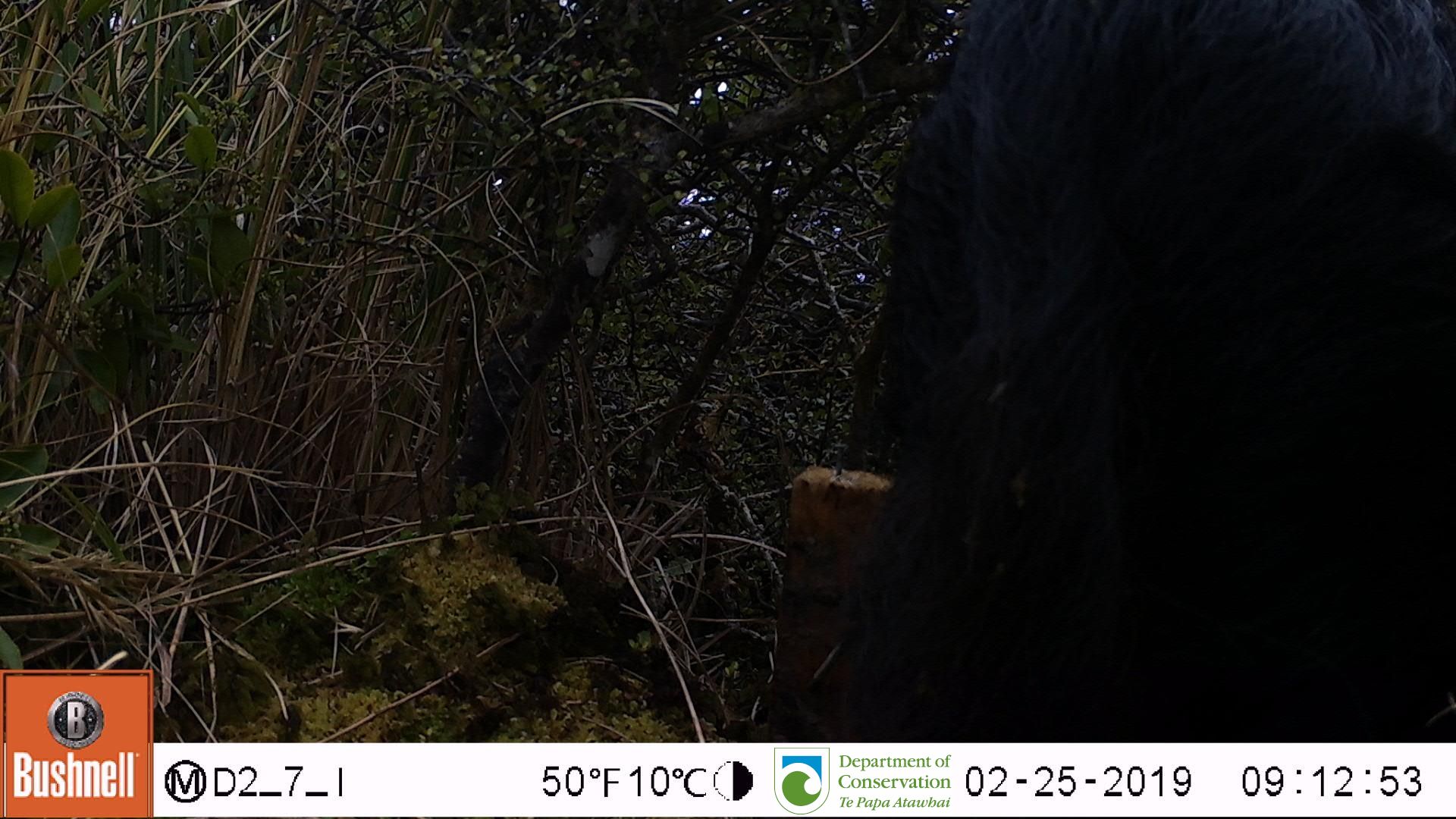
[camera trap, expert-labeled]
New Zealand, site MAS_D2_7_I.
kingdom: Animalia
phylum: Chordata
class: Mammalia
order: Artiodactyla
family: Suidae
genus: Sus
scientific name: Sus scrofa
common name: pig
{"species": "pig (Sus scrofa)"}